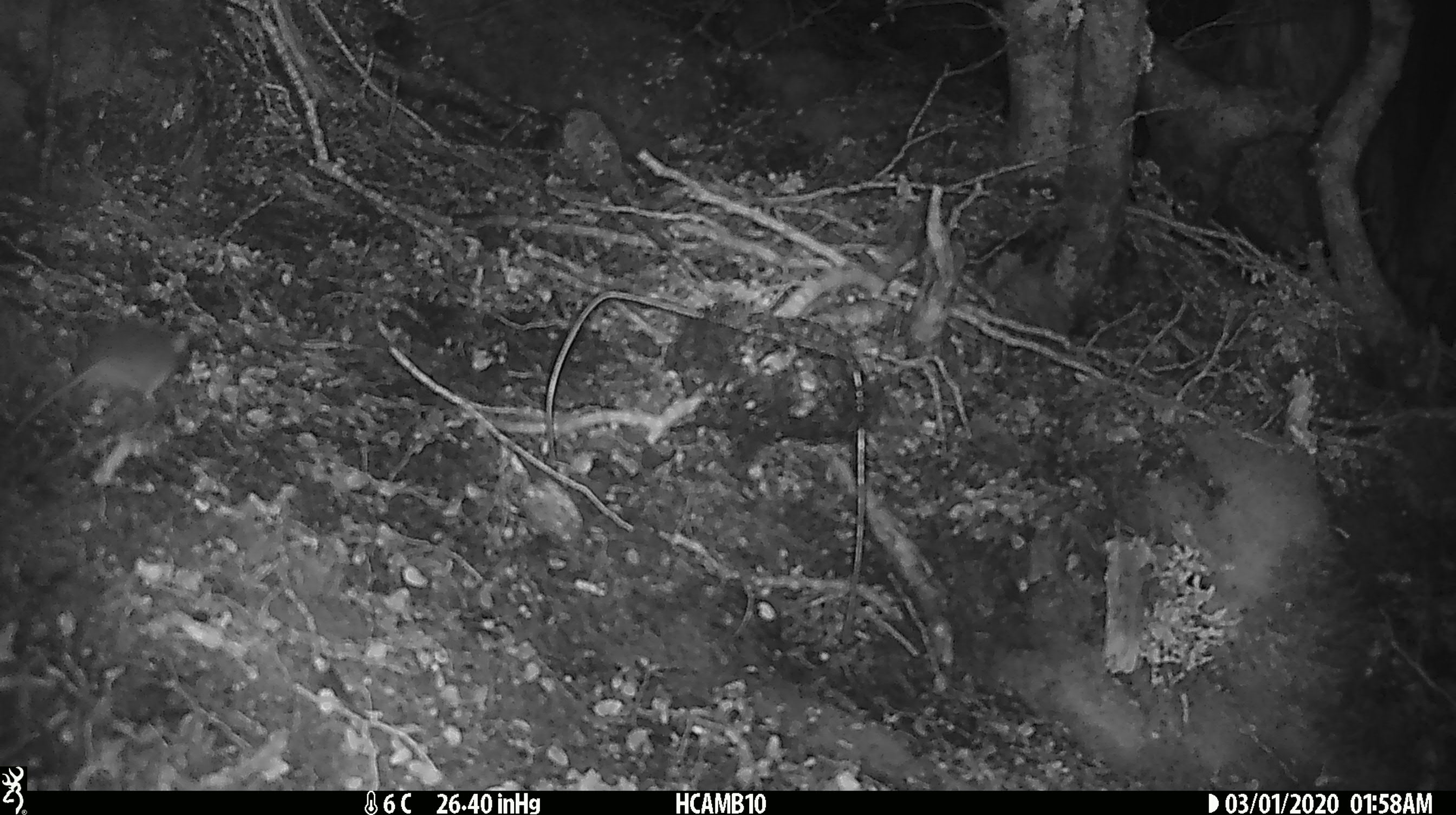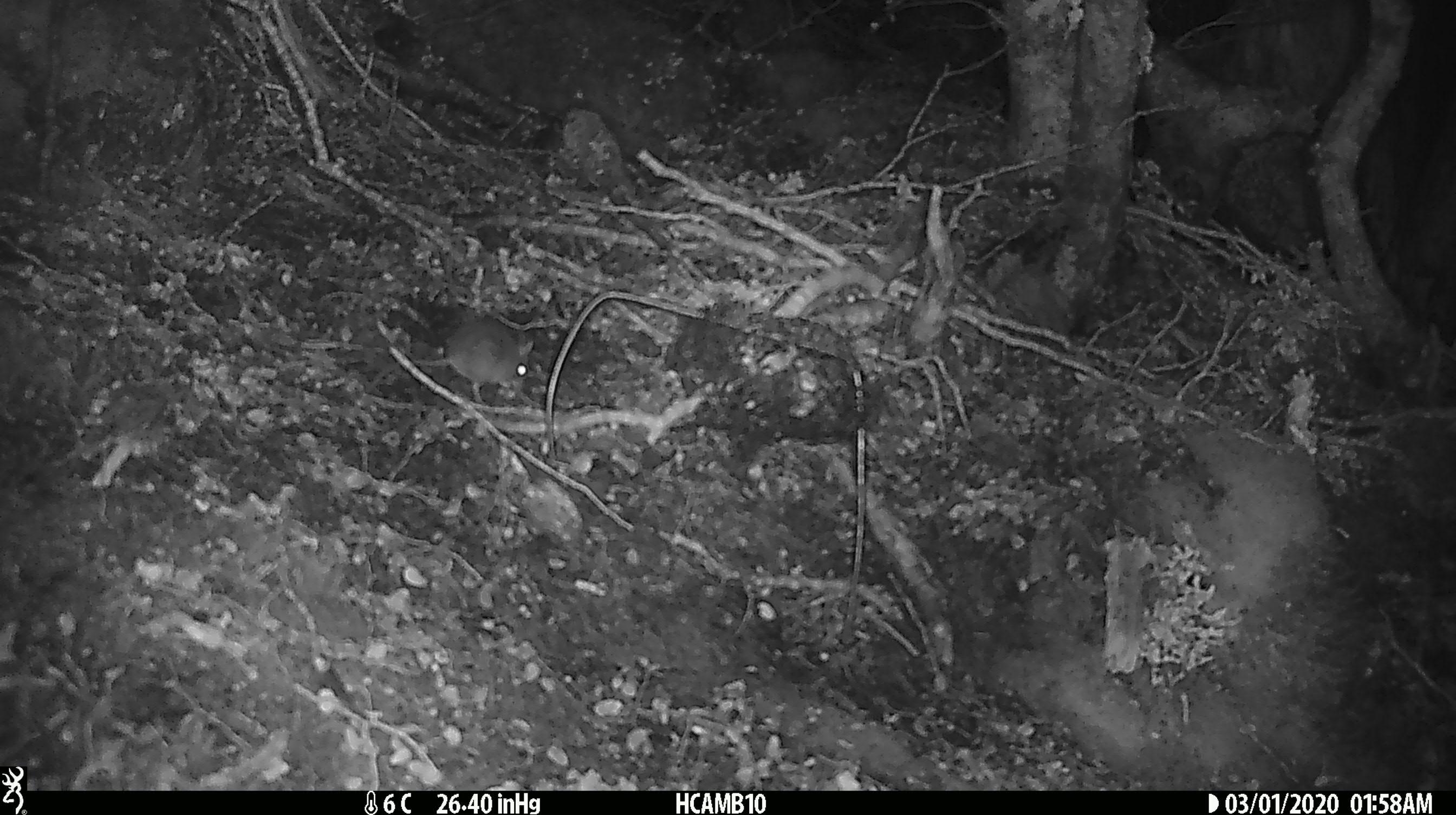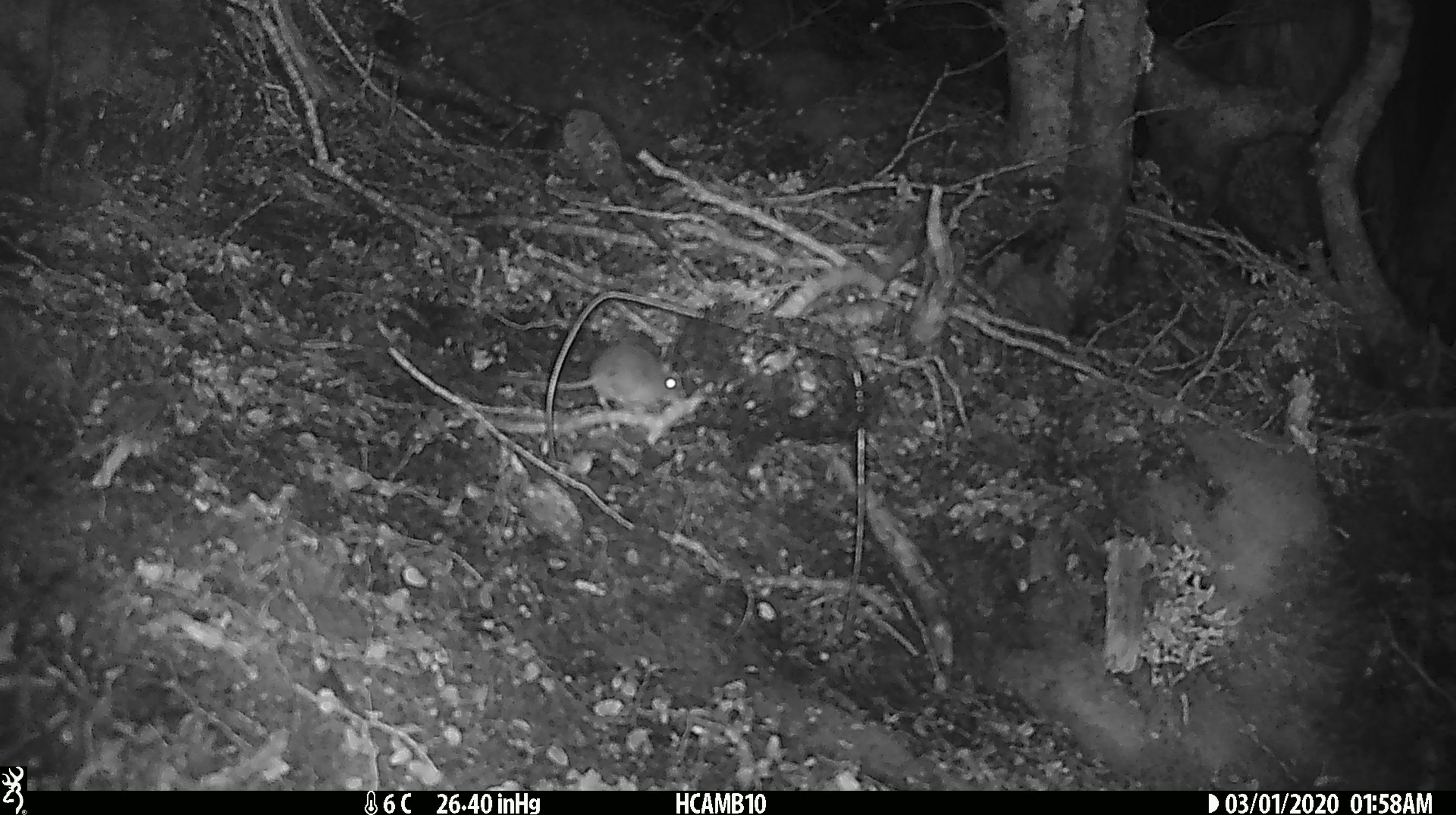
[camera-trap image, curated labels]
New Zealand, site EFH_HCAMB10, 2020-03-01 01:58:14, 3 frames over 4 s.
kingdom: Animalia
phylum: Chordata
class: Mammalia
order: Rodentia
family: Muridae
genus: Mus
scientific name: Mus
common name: mouse